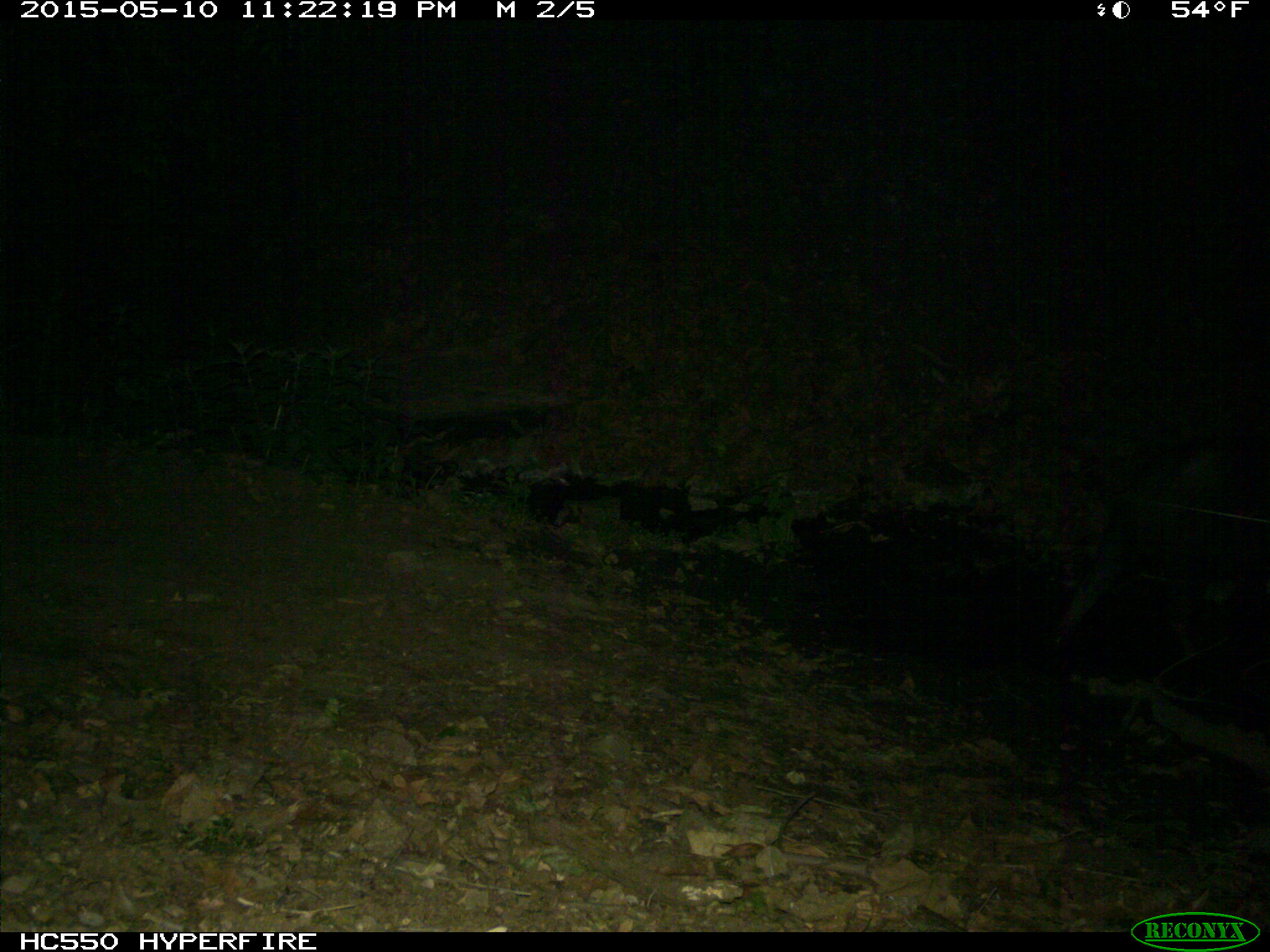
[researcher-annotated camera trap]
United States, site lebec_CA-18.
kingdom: Animalia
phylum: Chordata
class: Mammalia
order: Artiodactyla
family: Suidae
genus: Sus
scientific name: Sus scrofa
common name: wild boar